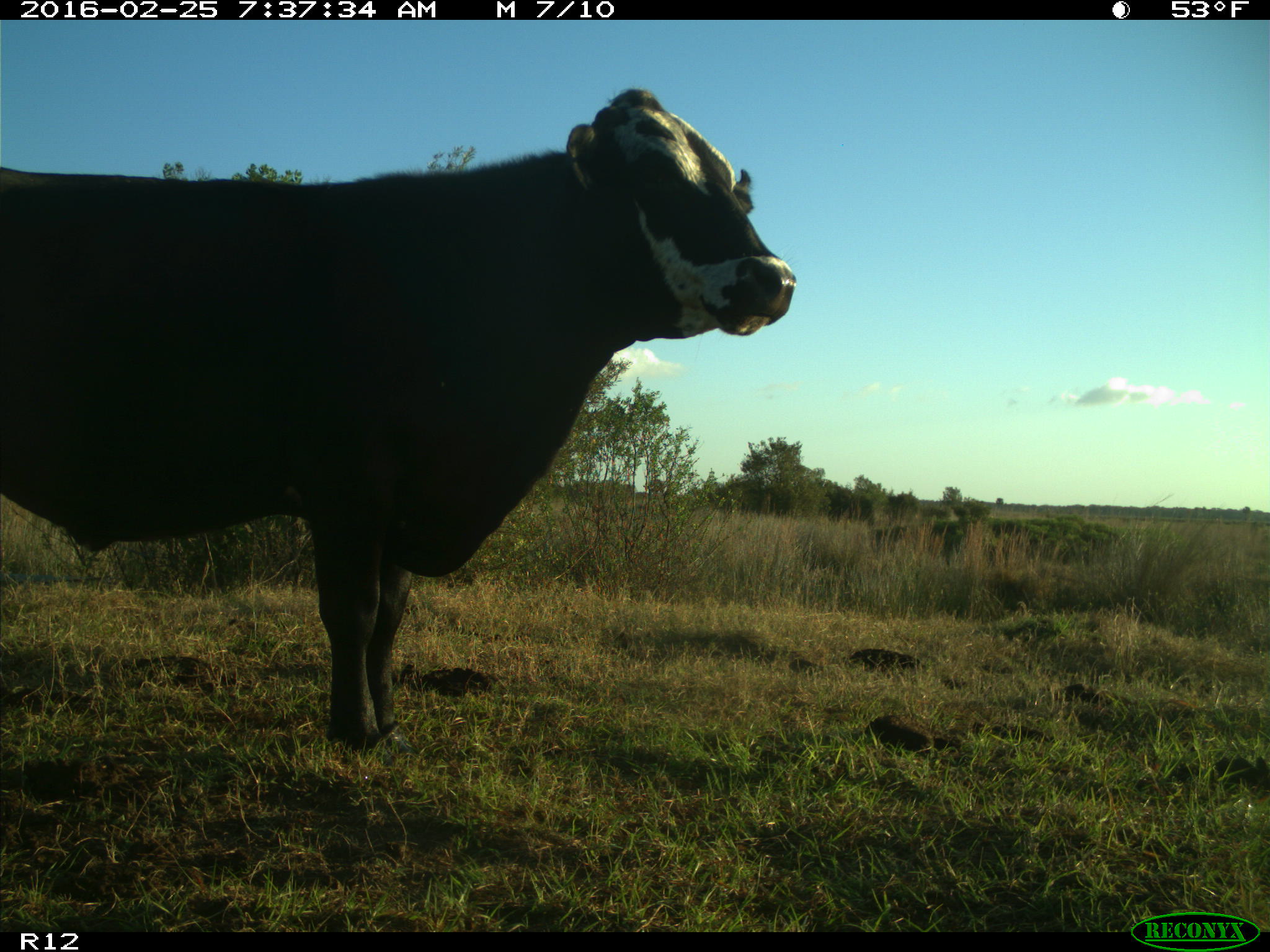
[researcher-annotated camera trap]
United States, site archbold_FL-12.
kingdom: Animalia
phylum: Chordata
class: Mammalia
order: Artiodactyla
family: Bovidae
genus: Bos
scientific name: Bos taurus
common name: domestic cow